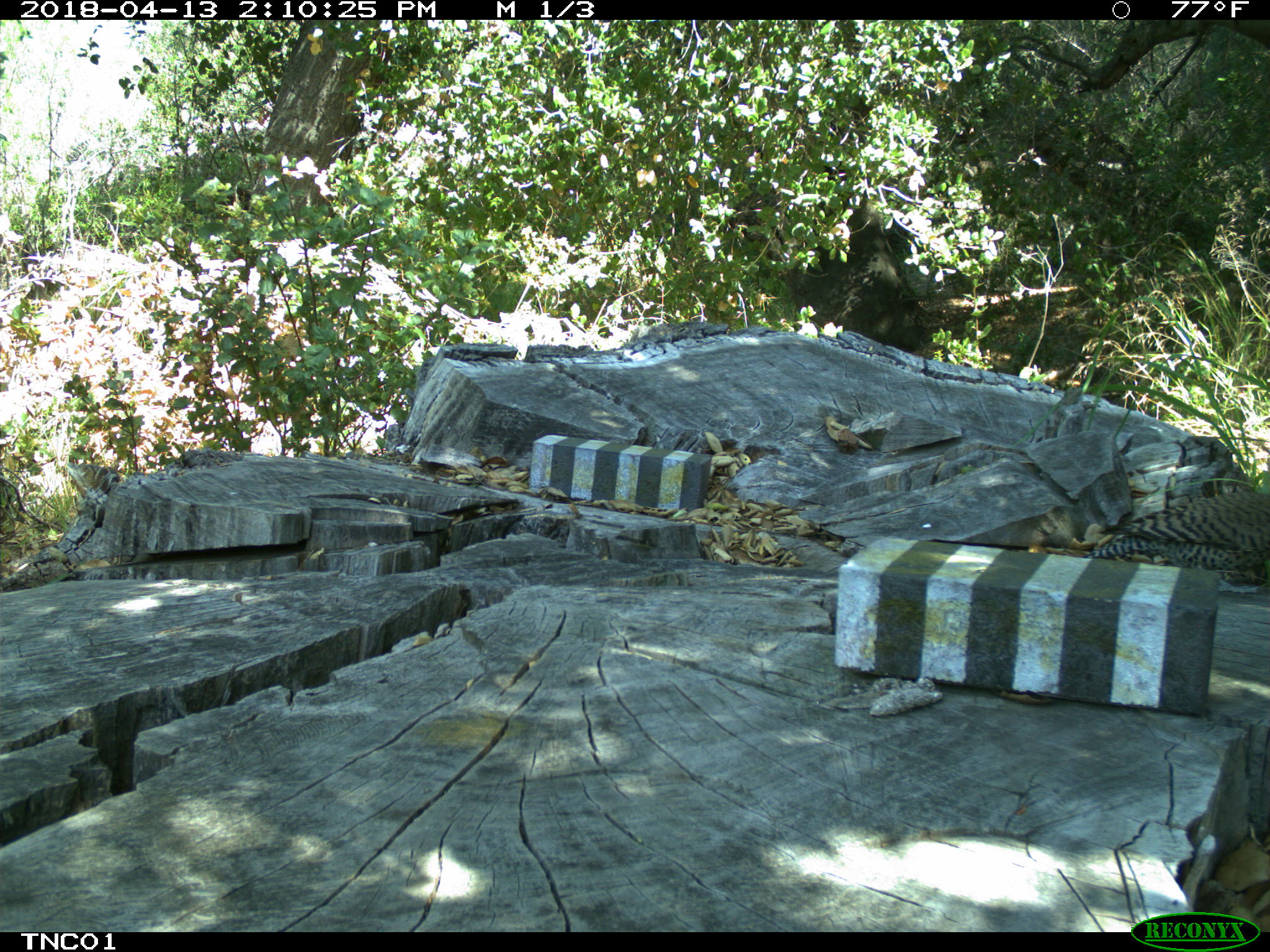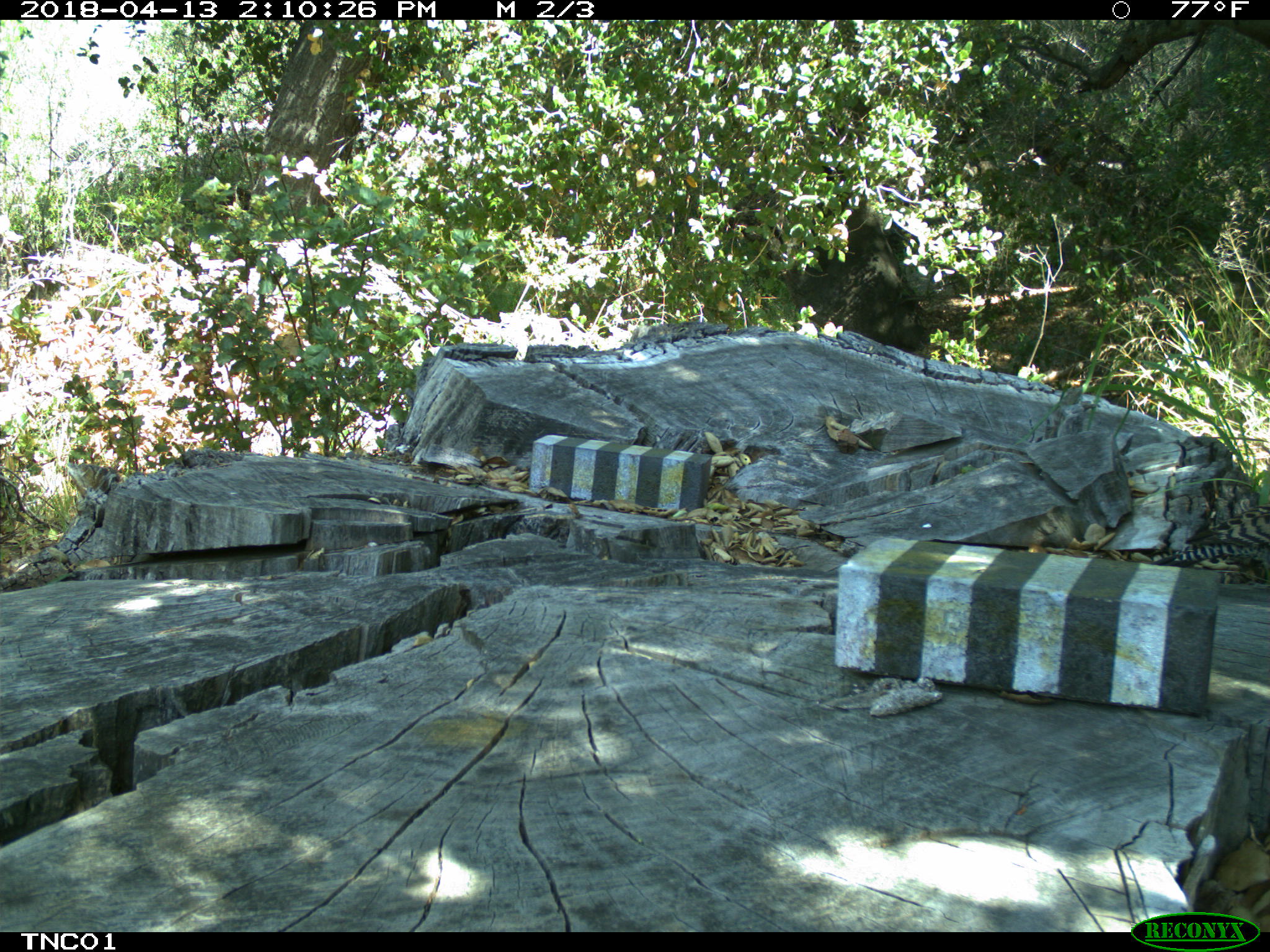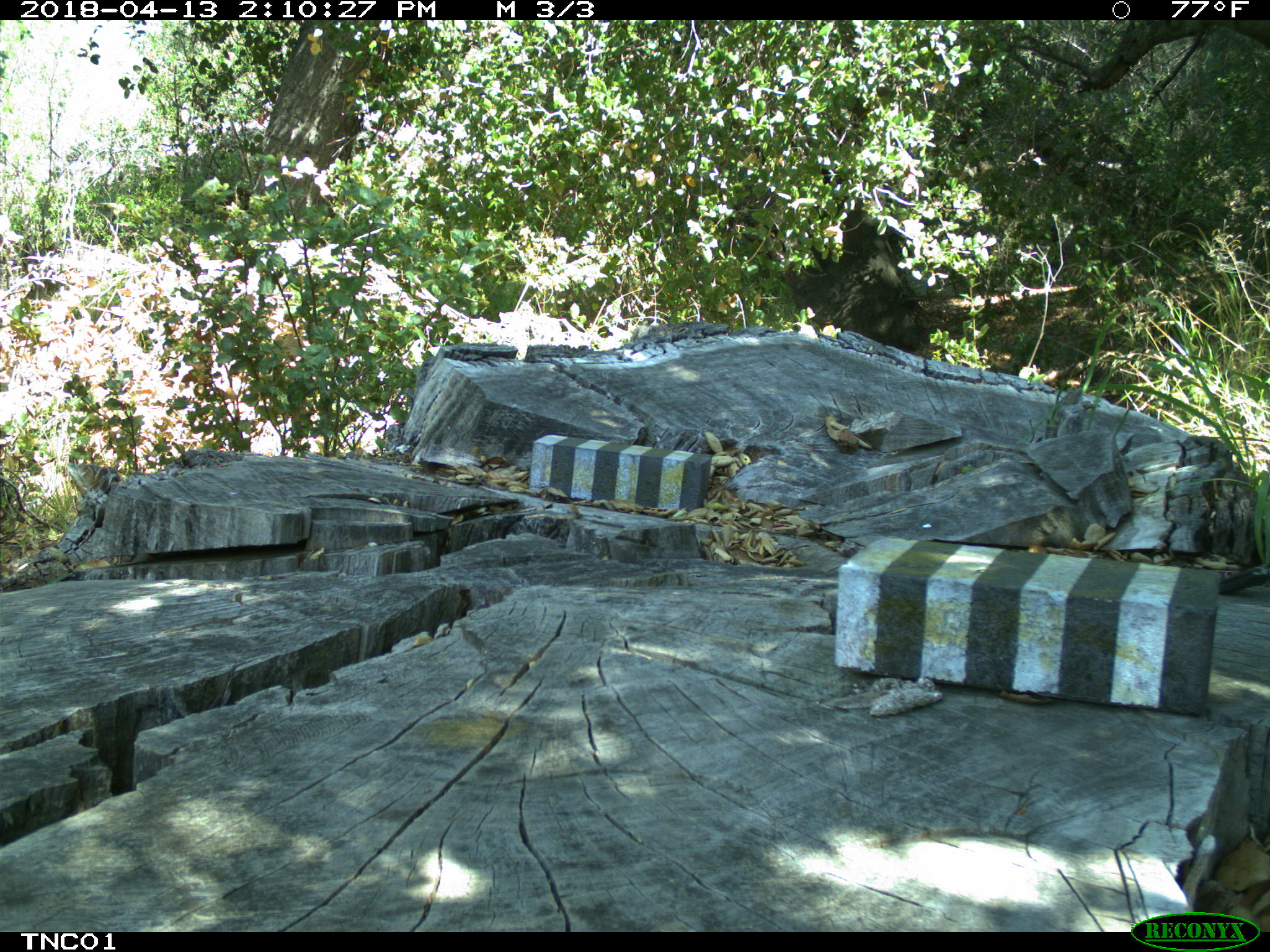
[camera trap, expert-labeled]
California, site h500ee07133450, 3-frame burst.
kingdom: Animalia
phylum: Chordata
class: Aves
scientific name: Aves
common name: bird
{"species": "bird (Aves)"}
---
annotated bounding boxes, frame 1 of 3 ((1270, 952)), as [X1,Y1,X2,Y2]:
bird: [1082,492,1269,586]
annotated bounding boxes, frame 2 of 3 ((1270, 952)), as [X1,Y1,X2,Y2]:
bird: [1150,503,1269,570]